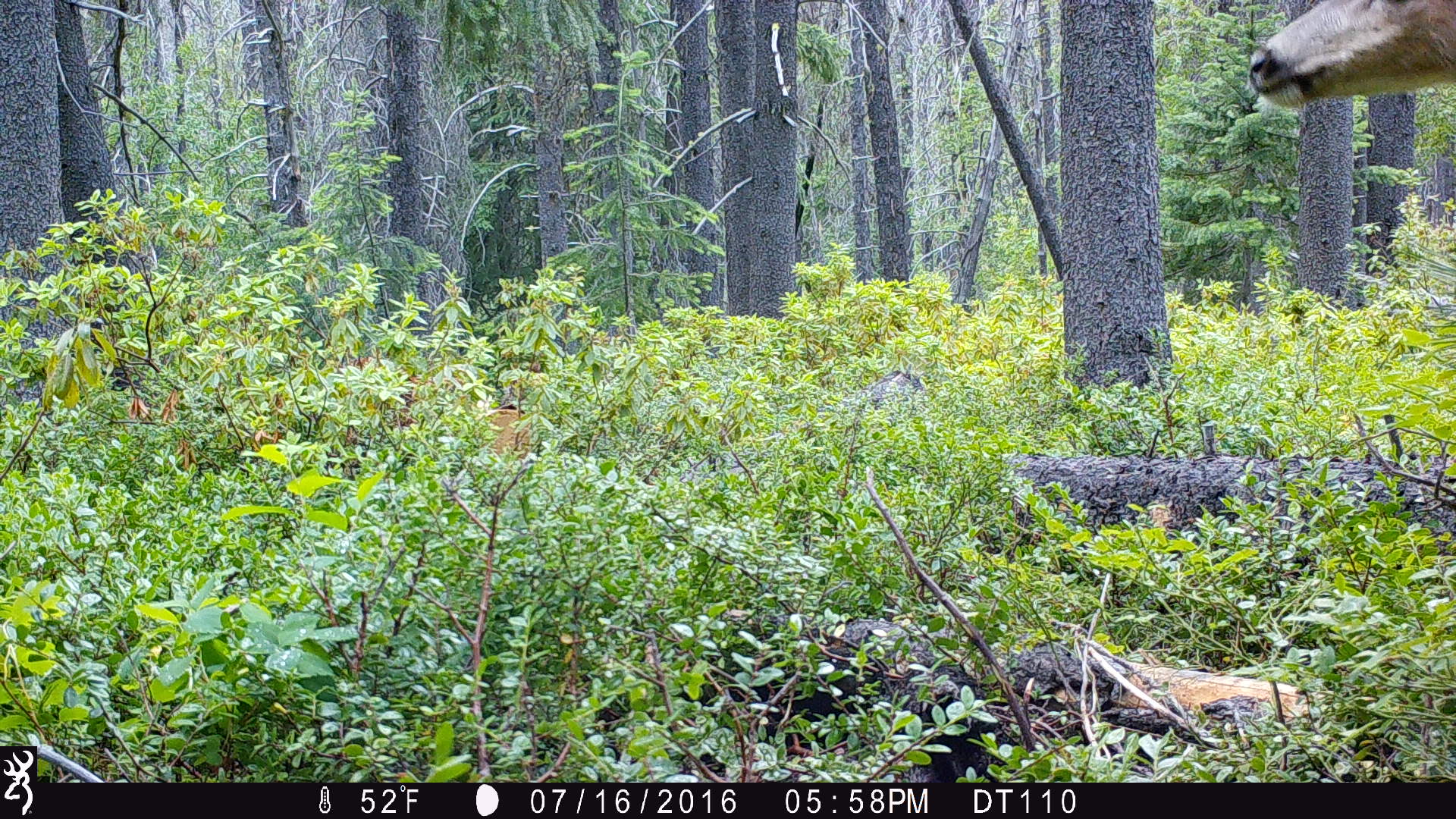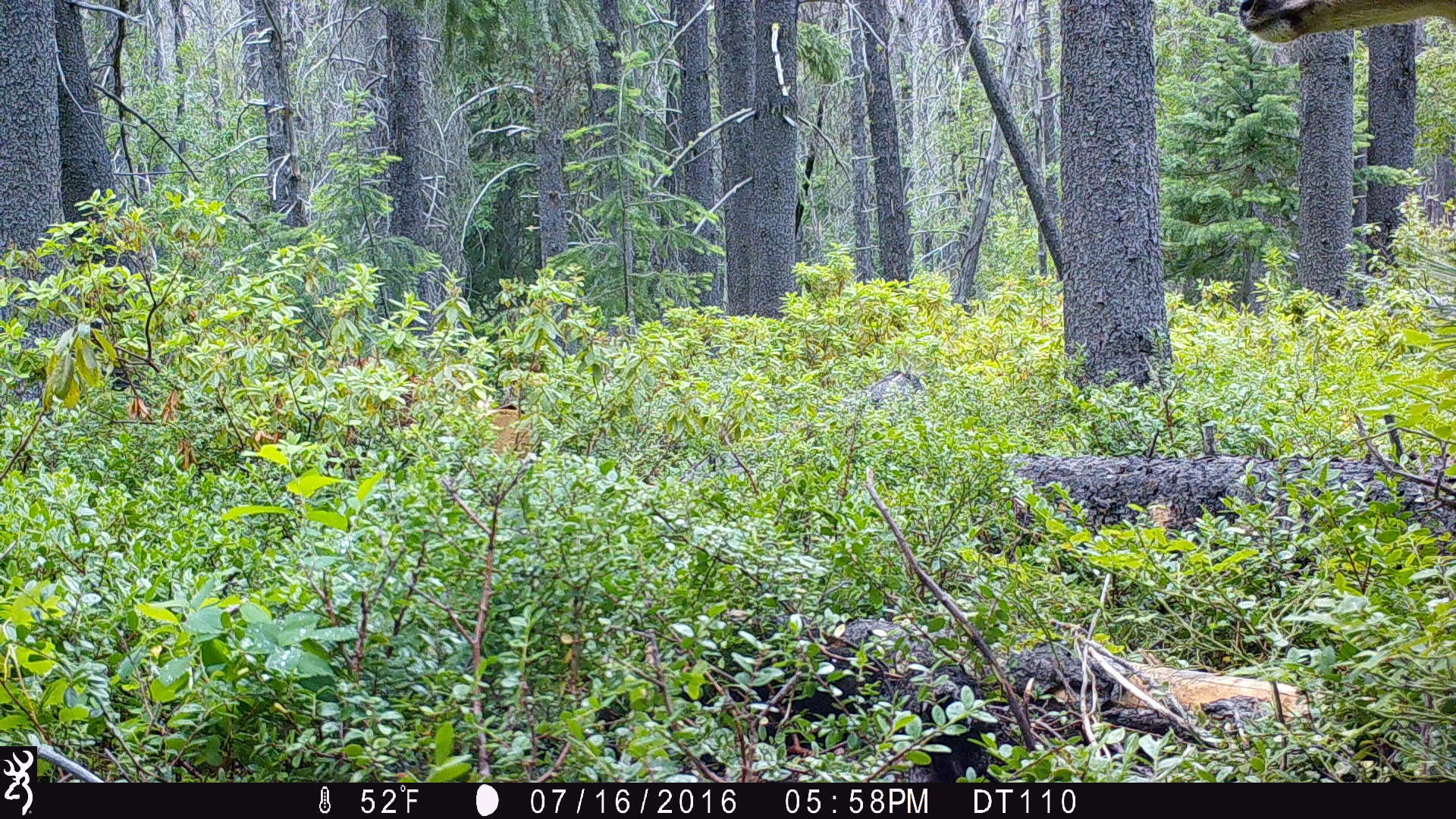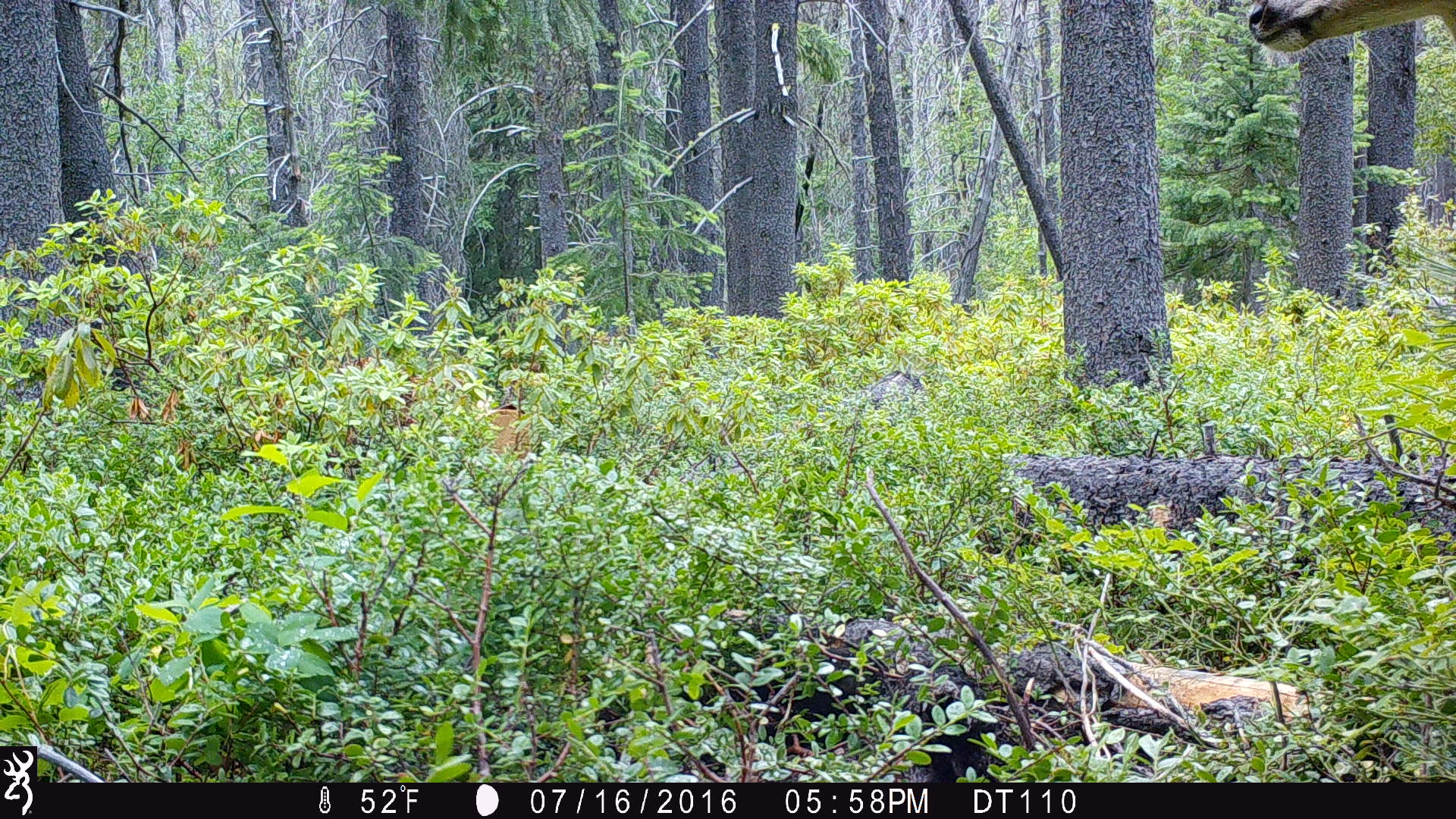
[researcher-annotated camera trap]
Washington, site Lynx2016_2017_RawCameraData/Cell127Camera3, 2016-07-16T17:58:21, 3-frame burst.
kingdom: Animalia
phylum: Chordata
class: Mammalia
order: Artiodactyla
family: Cervidae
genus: Odocoileus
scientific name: Odocoileus hemionus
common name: mule deer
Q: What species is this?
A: Odocoileus hemionus (mule deer).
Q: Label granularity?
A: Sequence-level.